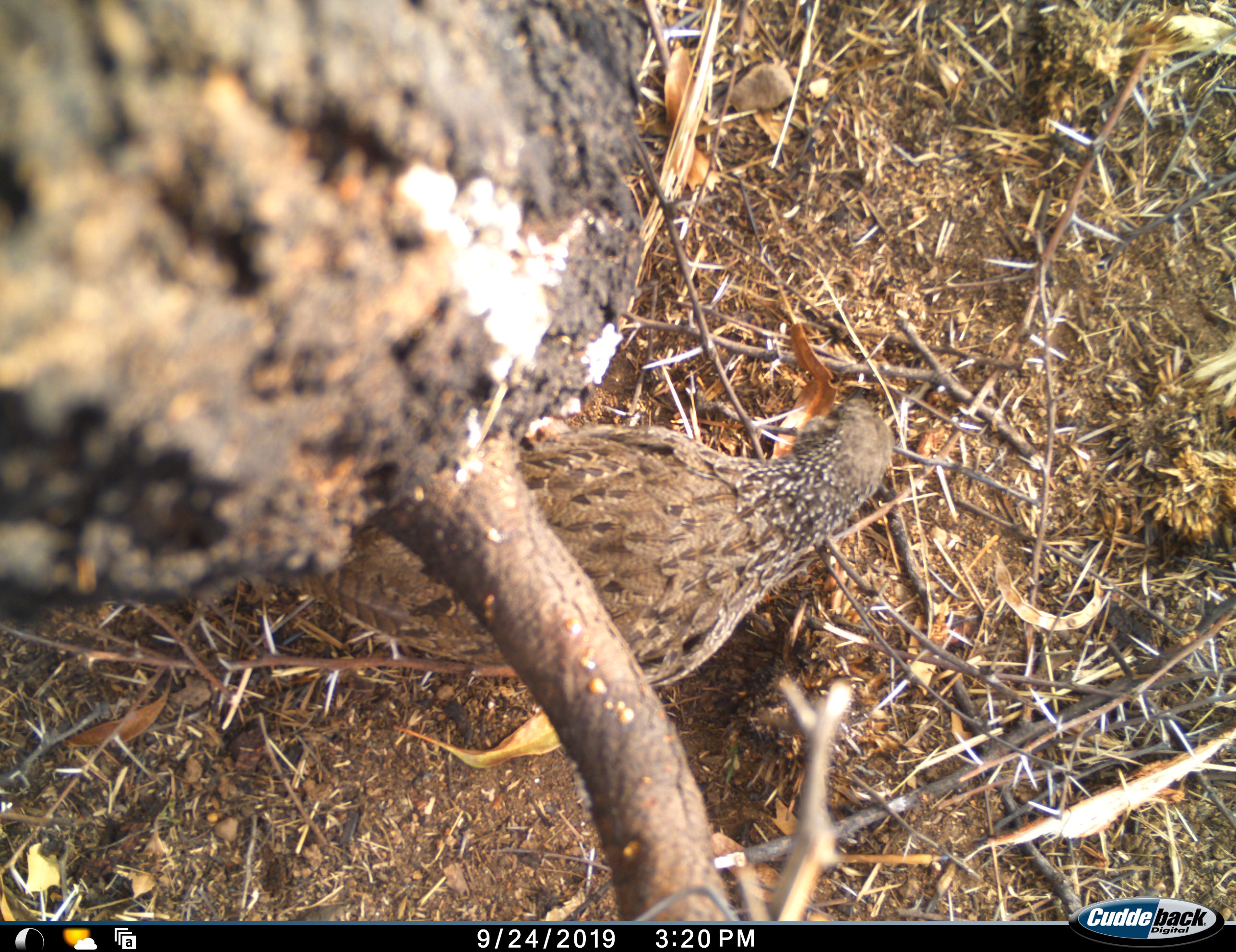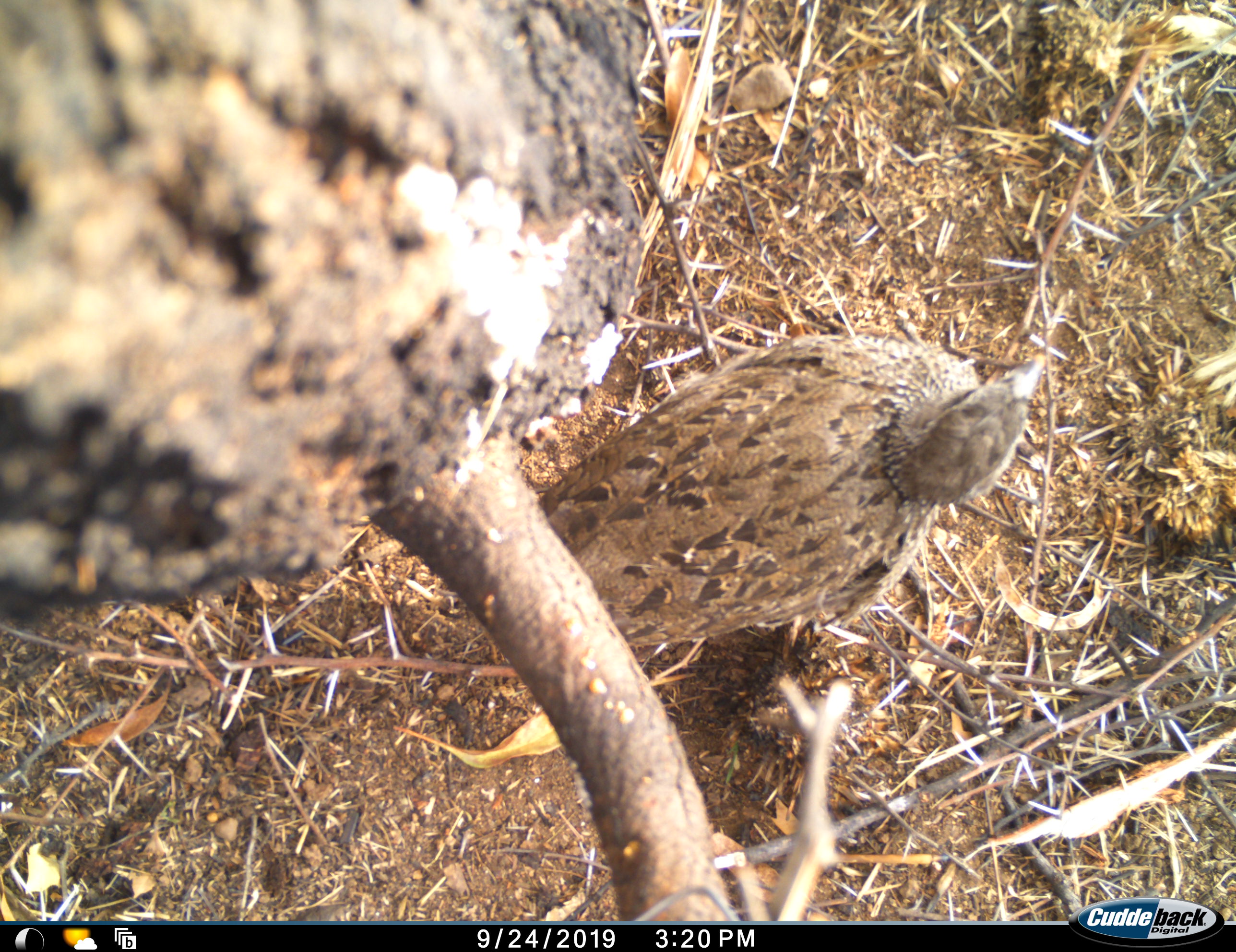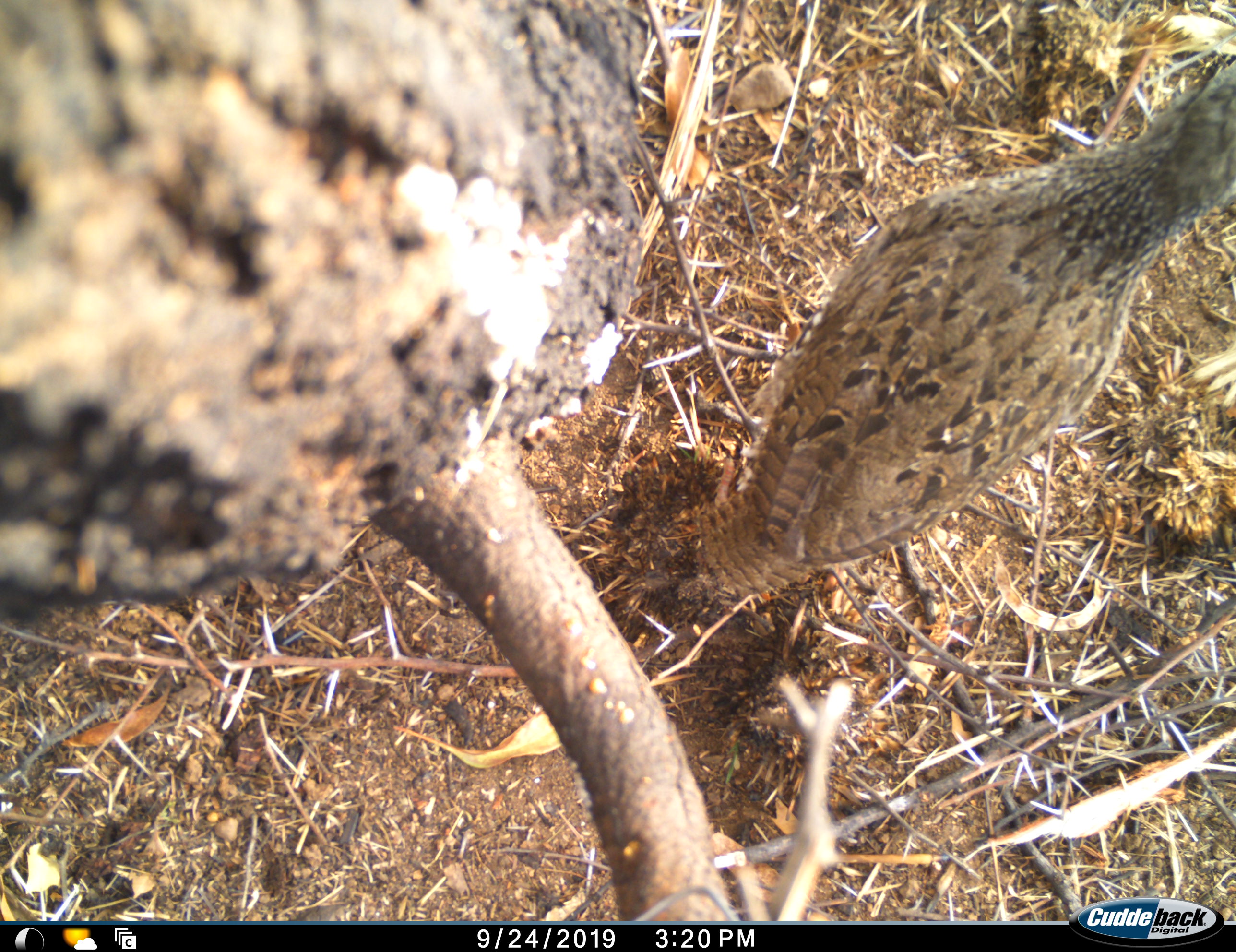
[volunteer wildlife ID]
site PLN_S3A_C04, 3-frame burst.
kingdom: Animalia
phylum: Chordata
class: Aves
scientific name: Aves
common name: bird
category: birdother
Birdother (bird) (Aves), count 1. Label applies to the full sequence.